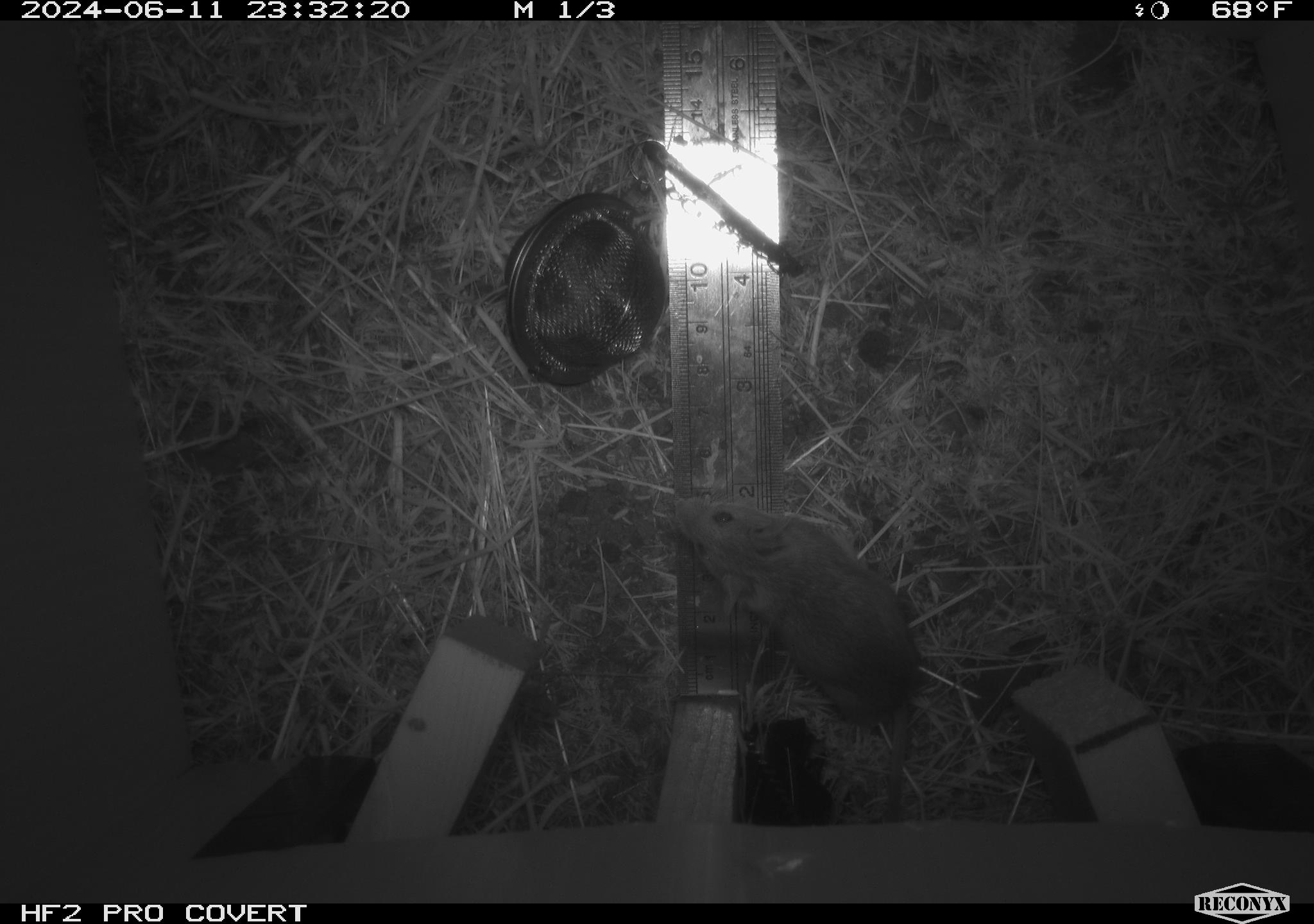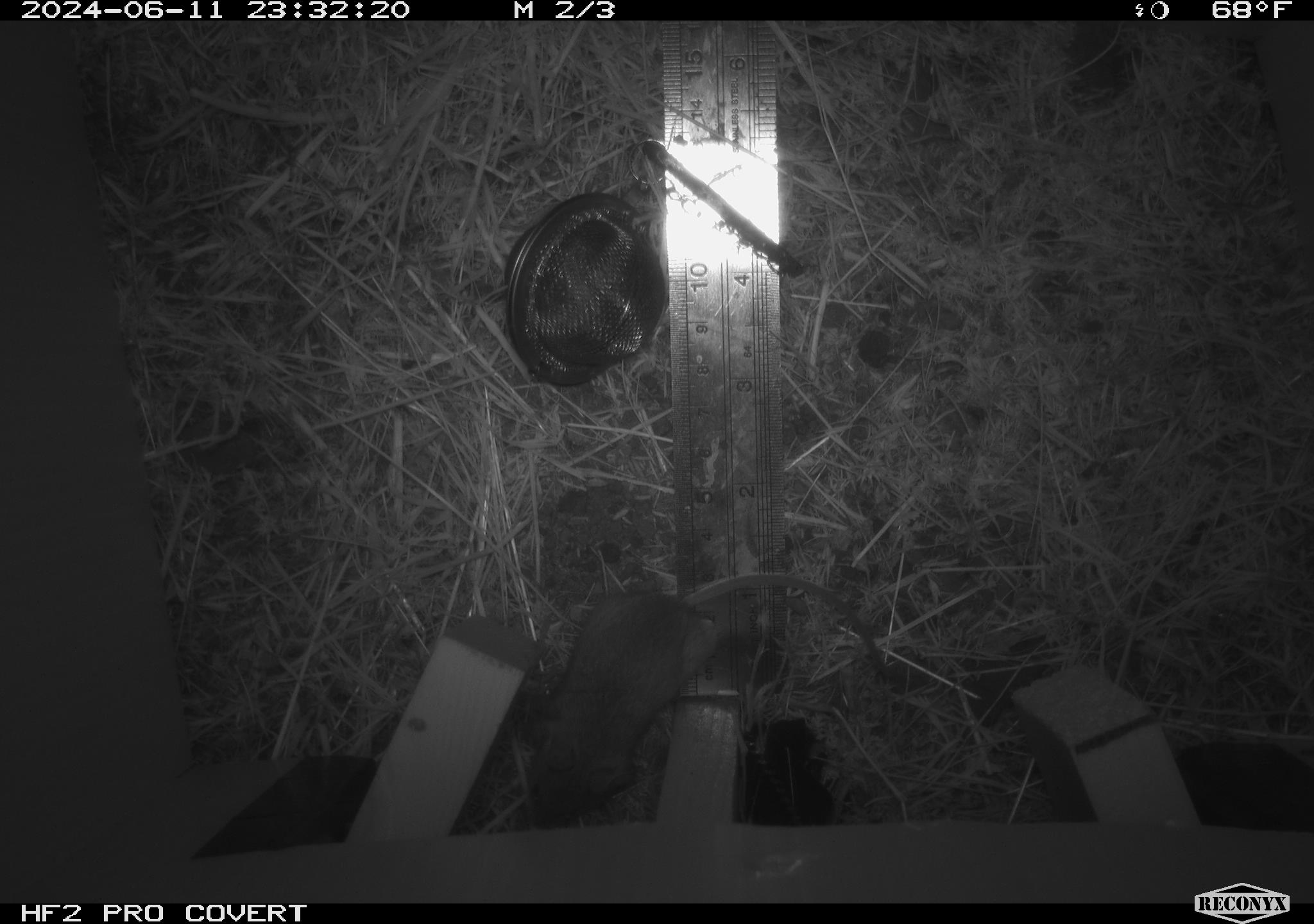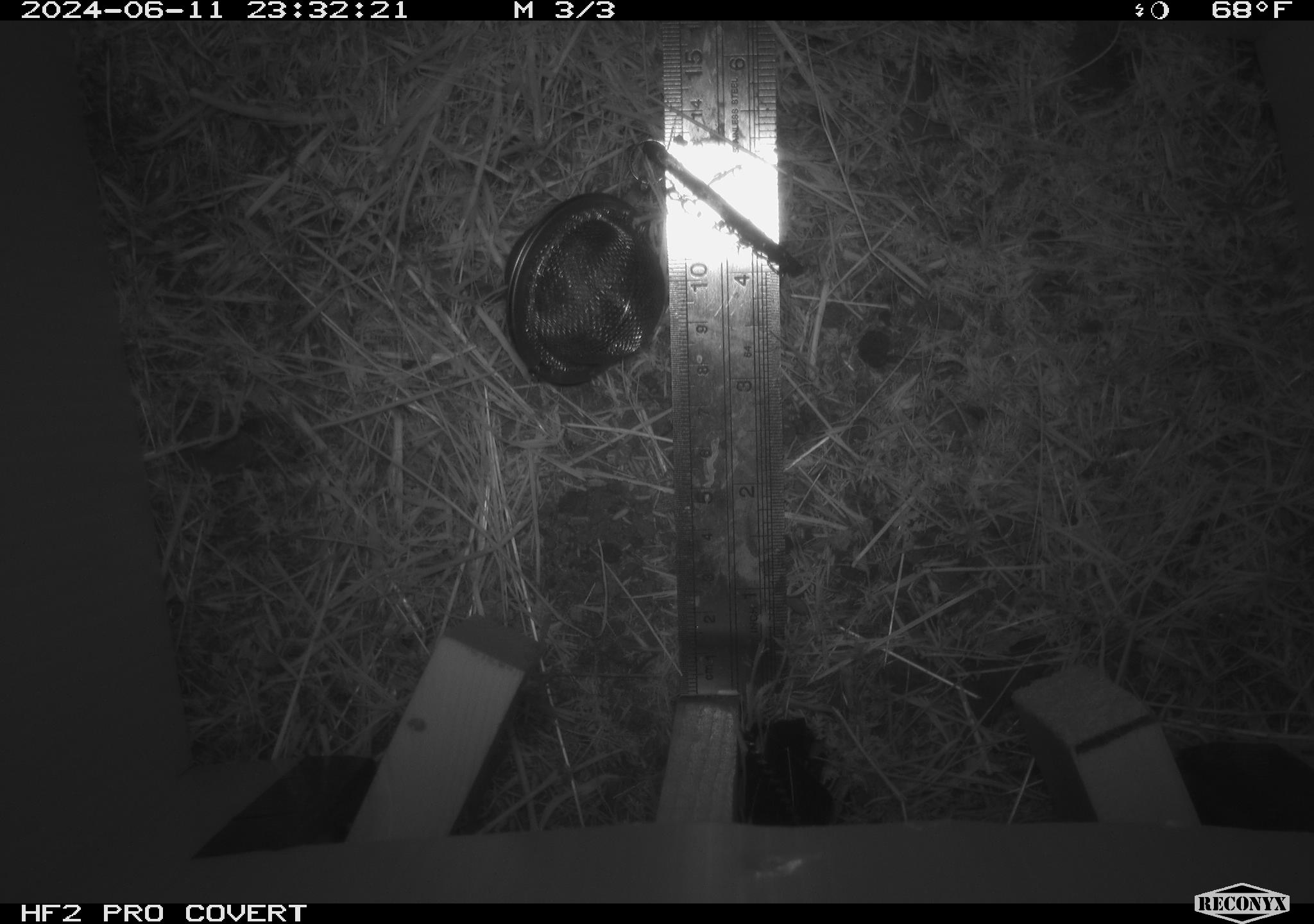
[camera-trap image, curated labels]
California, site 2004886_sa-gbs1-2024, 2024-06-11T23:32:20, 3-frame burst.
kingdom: Animalia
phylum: Chordata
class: Mammalia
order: Rodentia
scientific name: Rodentia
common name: mouse species